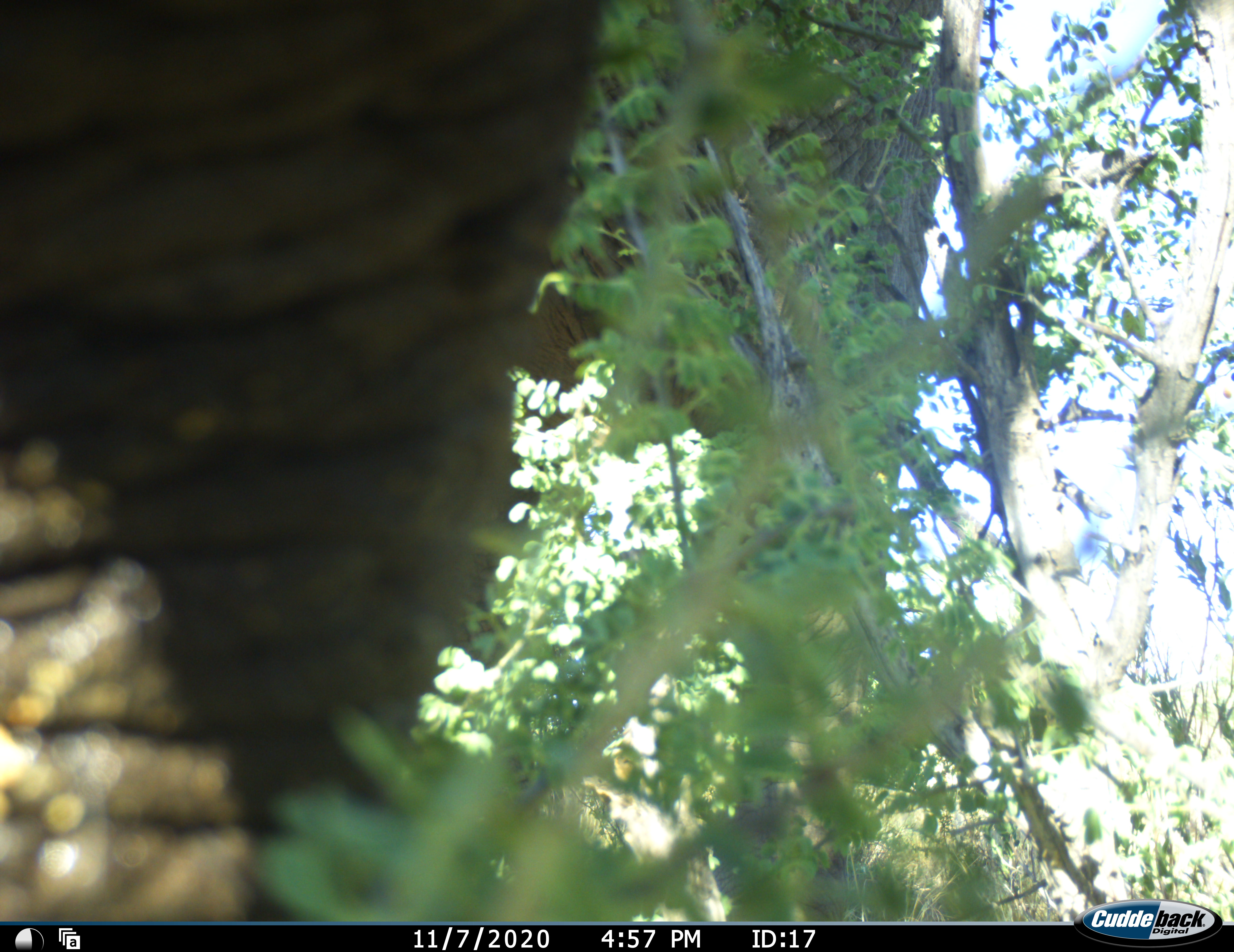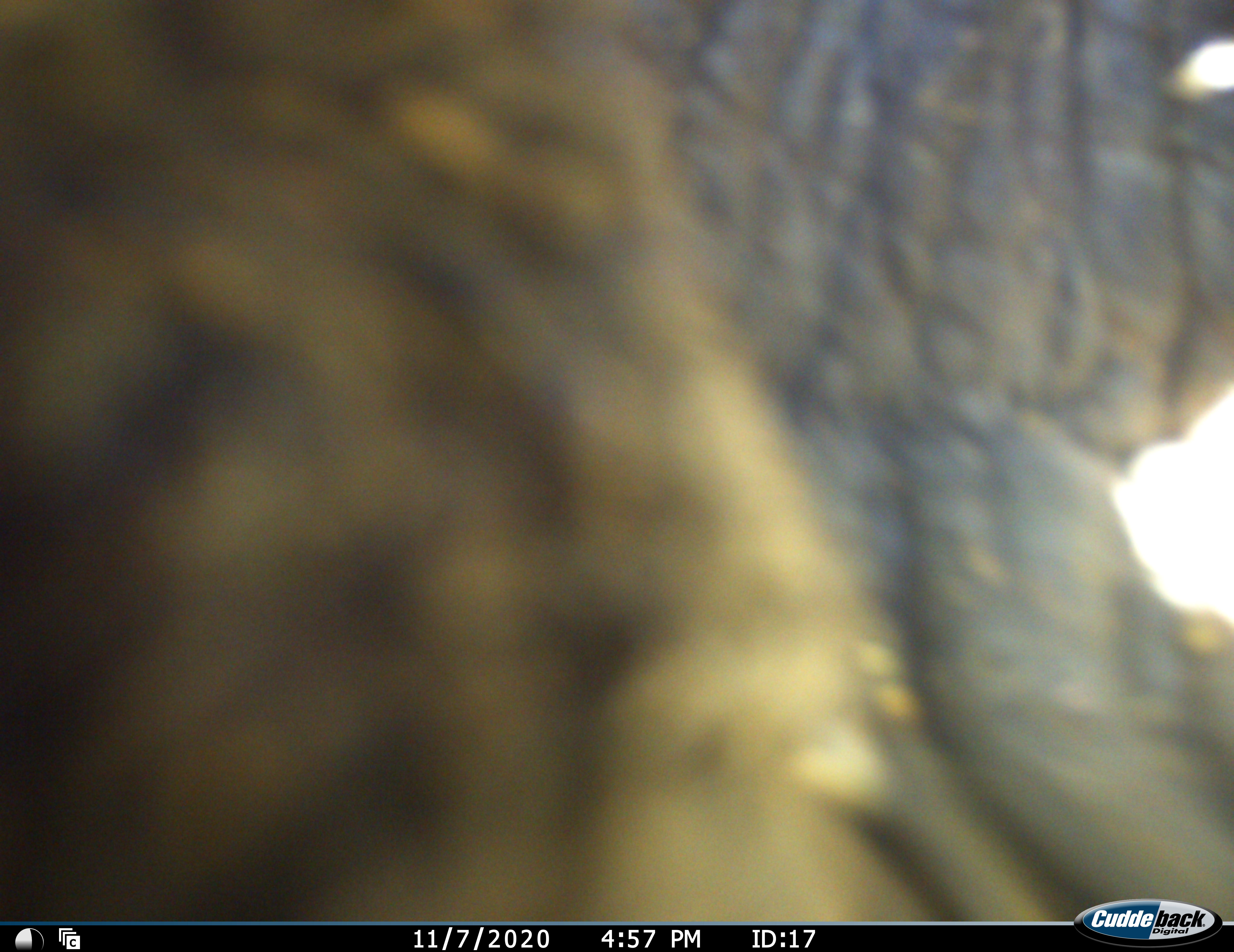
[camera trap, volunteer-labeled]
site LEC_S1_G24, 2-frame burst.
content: unidentified animal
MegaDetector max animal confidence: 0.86